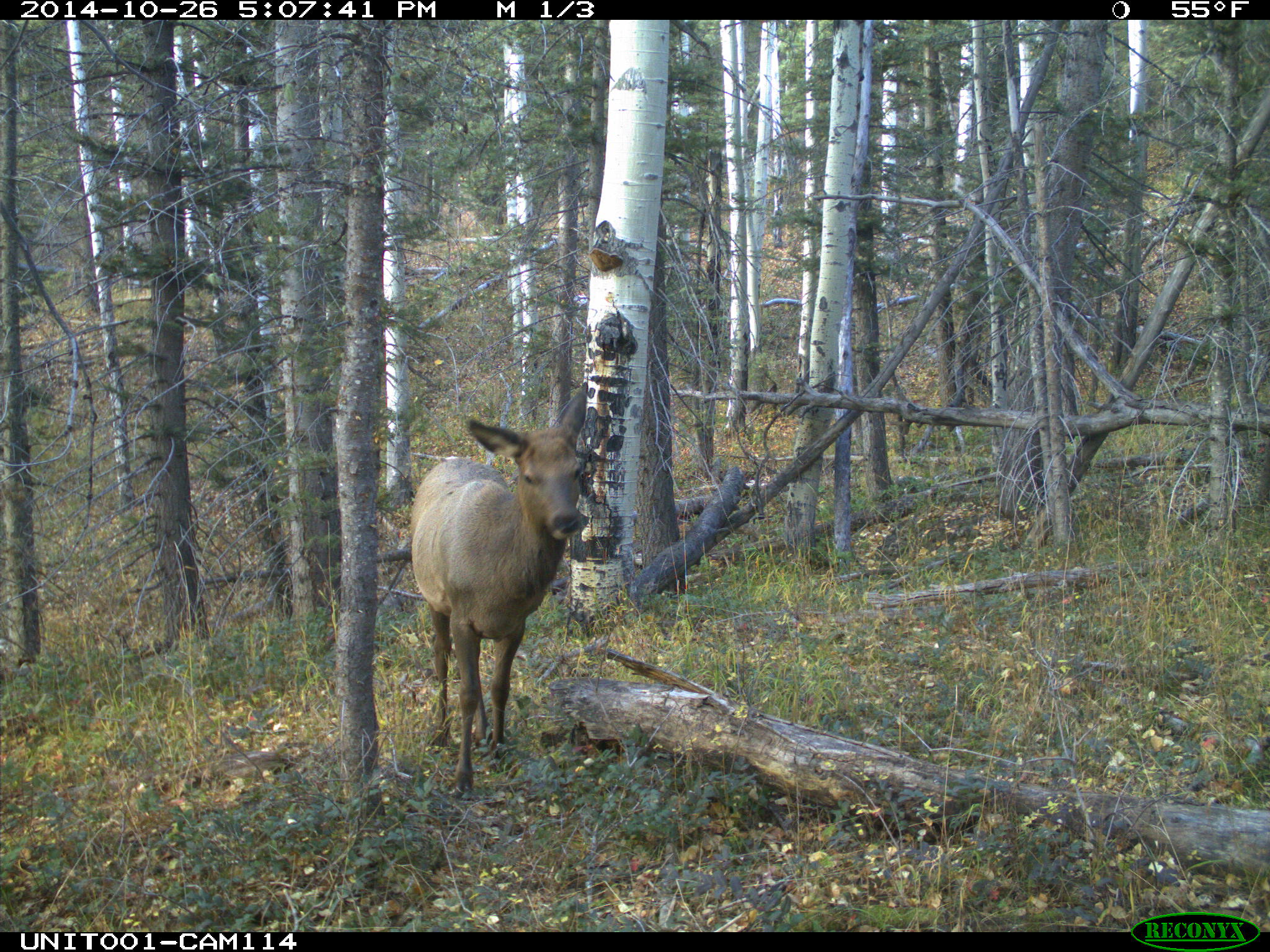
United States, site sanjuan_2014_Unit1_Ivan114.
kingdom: Animalia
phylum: Chordata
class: Mammalia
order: Artiodactyla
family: Cervidae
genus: Cervus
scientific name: Cervus elaphus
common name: red deer